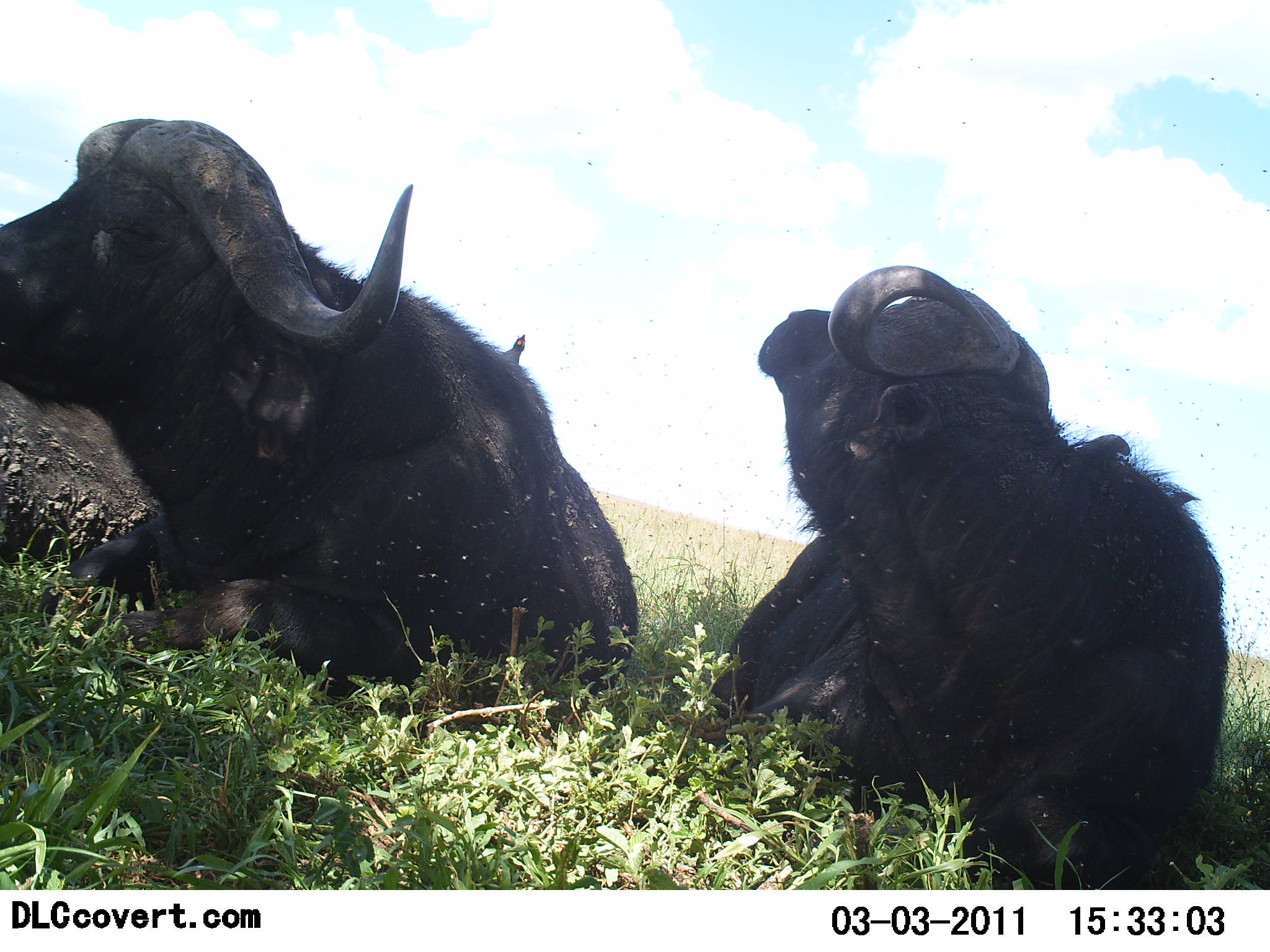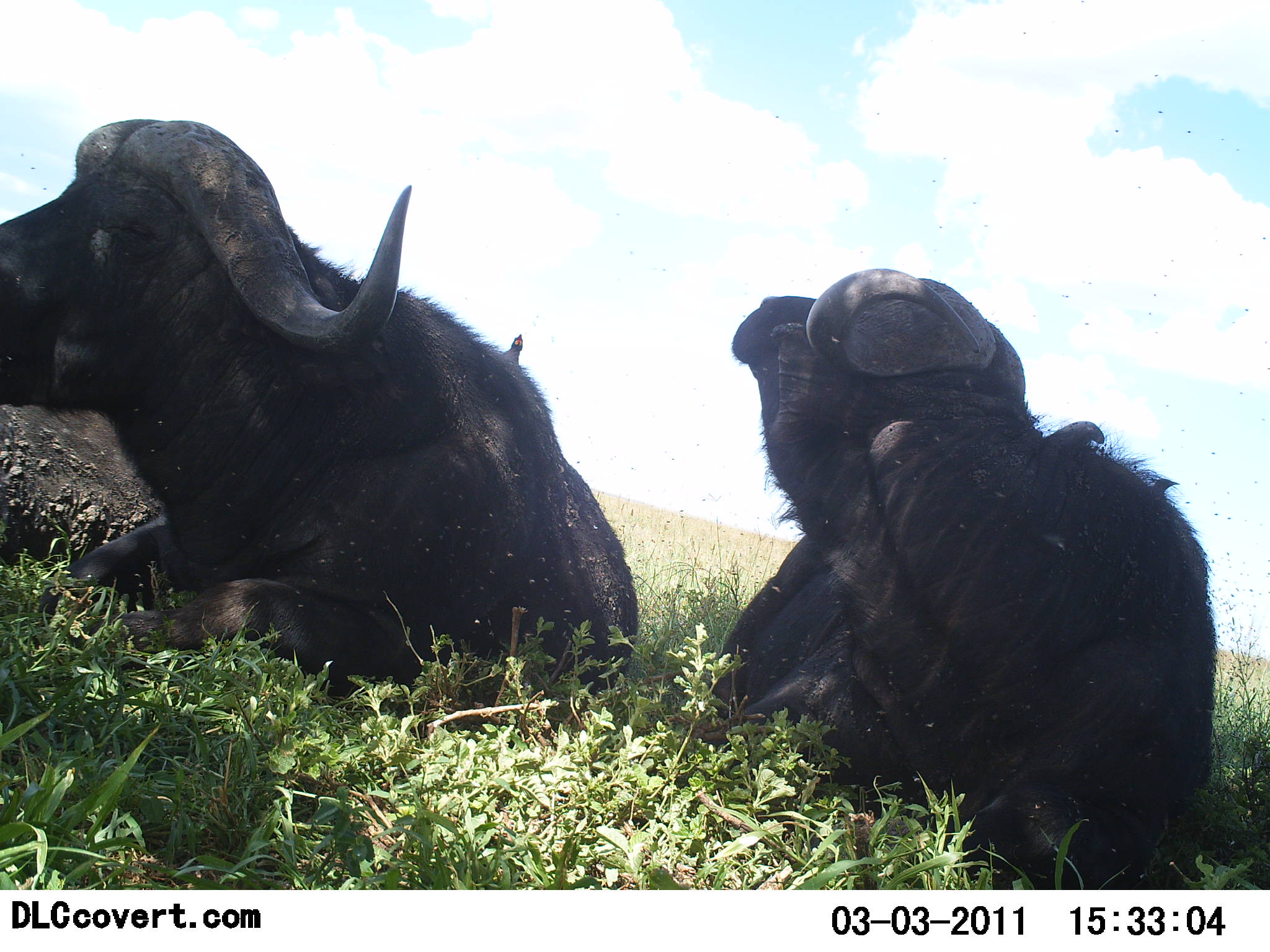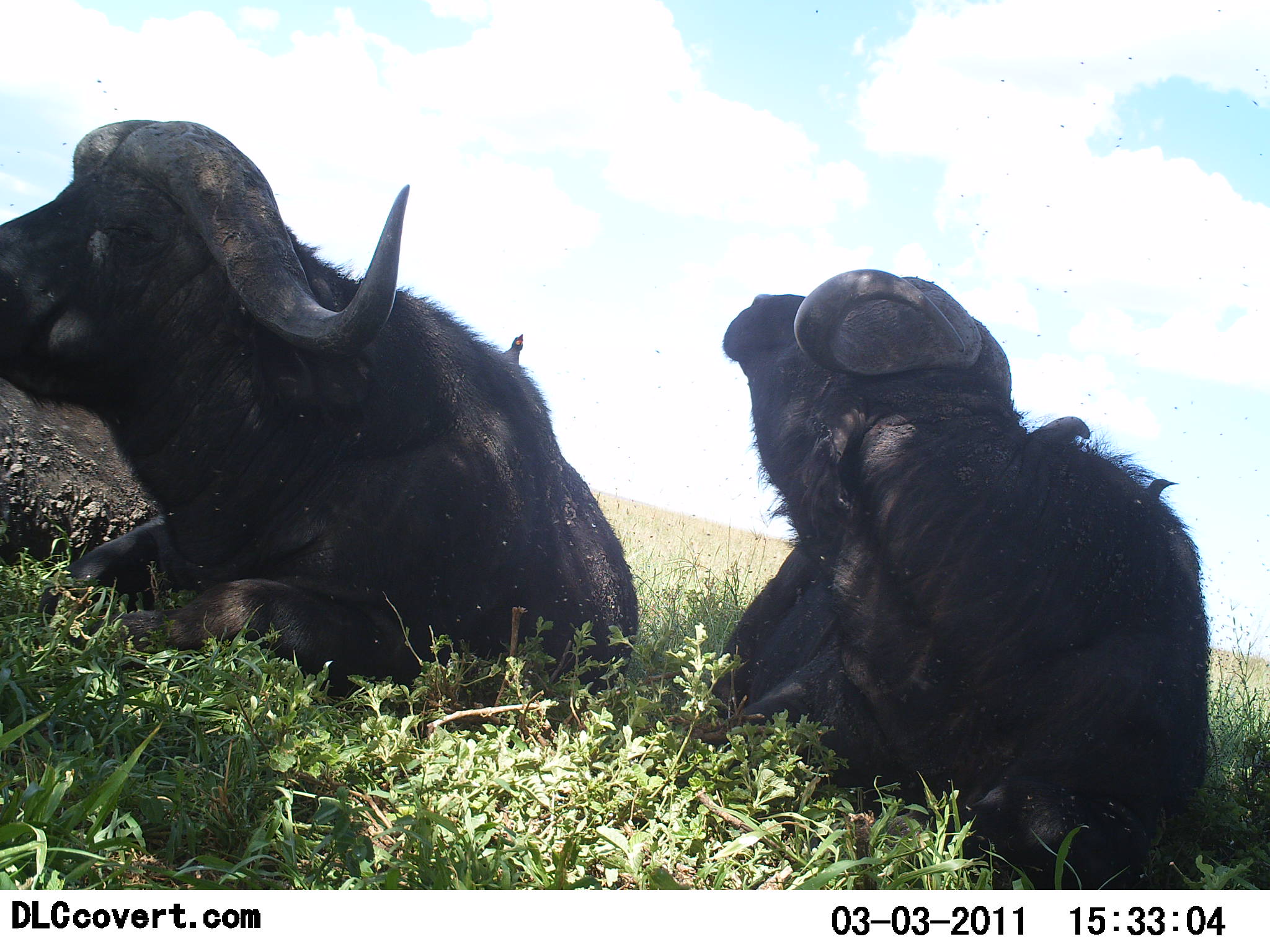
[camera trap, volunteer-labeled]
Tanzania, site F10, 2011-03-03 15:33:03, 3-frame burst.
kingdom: Animalia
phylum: Chordata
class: Mammalia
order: Artiodactyla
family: Bovidae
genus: Syncerus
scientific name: Syncerus caffer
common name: cape buffalo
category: buffalo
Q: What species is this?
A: Buffalo (cape buffalo) (Syncerus caffer).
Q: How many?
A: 3.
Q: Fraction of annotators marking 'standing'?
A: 0%.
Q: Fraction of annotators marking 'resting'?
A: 100%.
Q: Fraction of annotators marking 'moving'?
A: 0%.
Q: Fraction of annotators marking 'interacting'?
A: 0%.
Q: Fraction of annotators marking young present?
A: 0%.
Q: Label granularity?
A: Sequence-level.